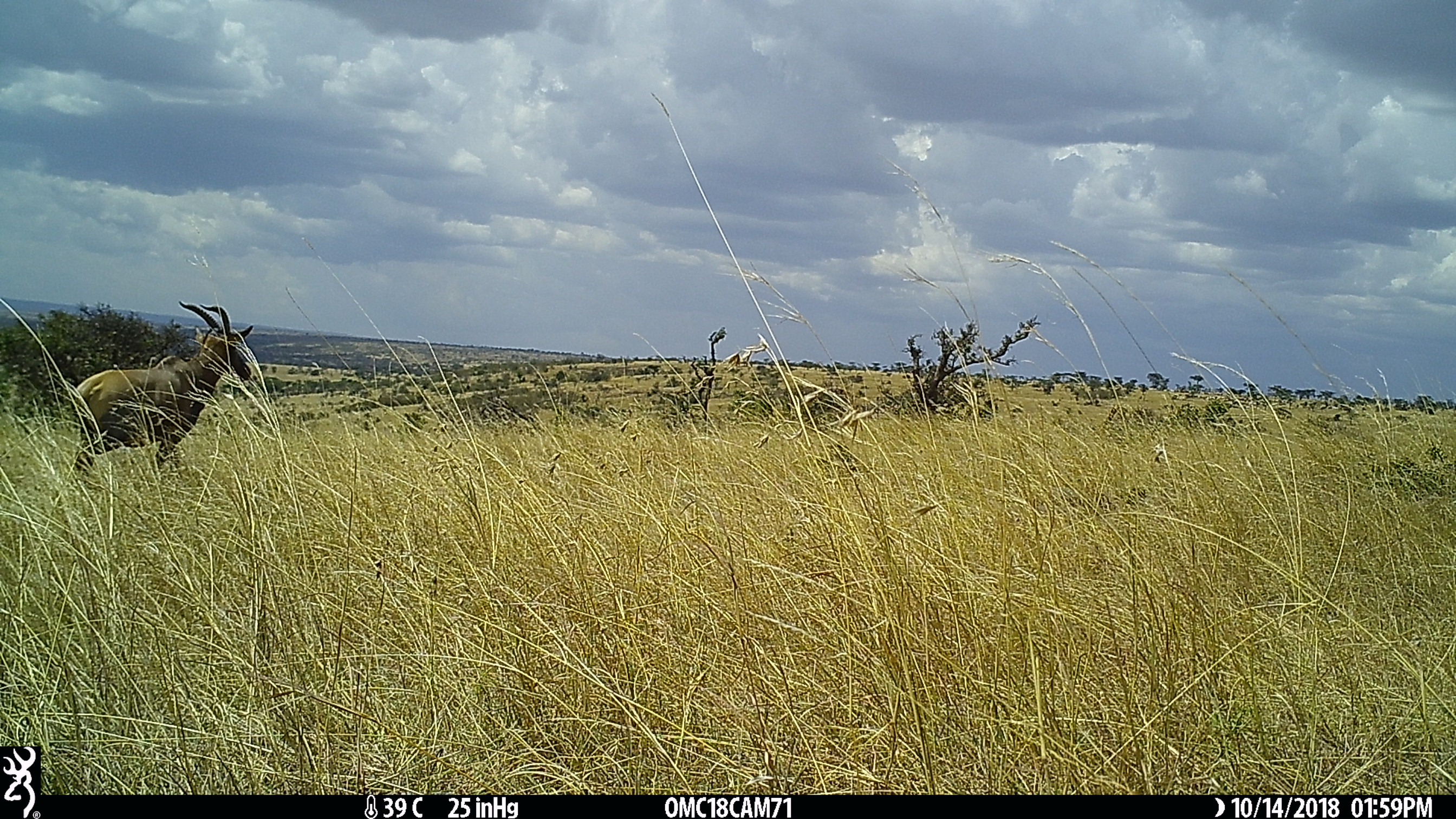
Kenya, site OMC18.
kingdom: Animalia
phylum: Chordata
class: Mammalia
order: Artiodactyla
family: Bovidae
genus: Damaliscus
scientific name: Damaliscus lunatus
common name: topi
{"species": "topi (Damaliscus lunatus)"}